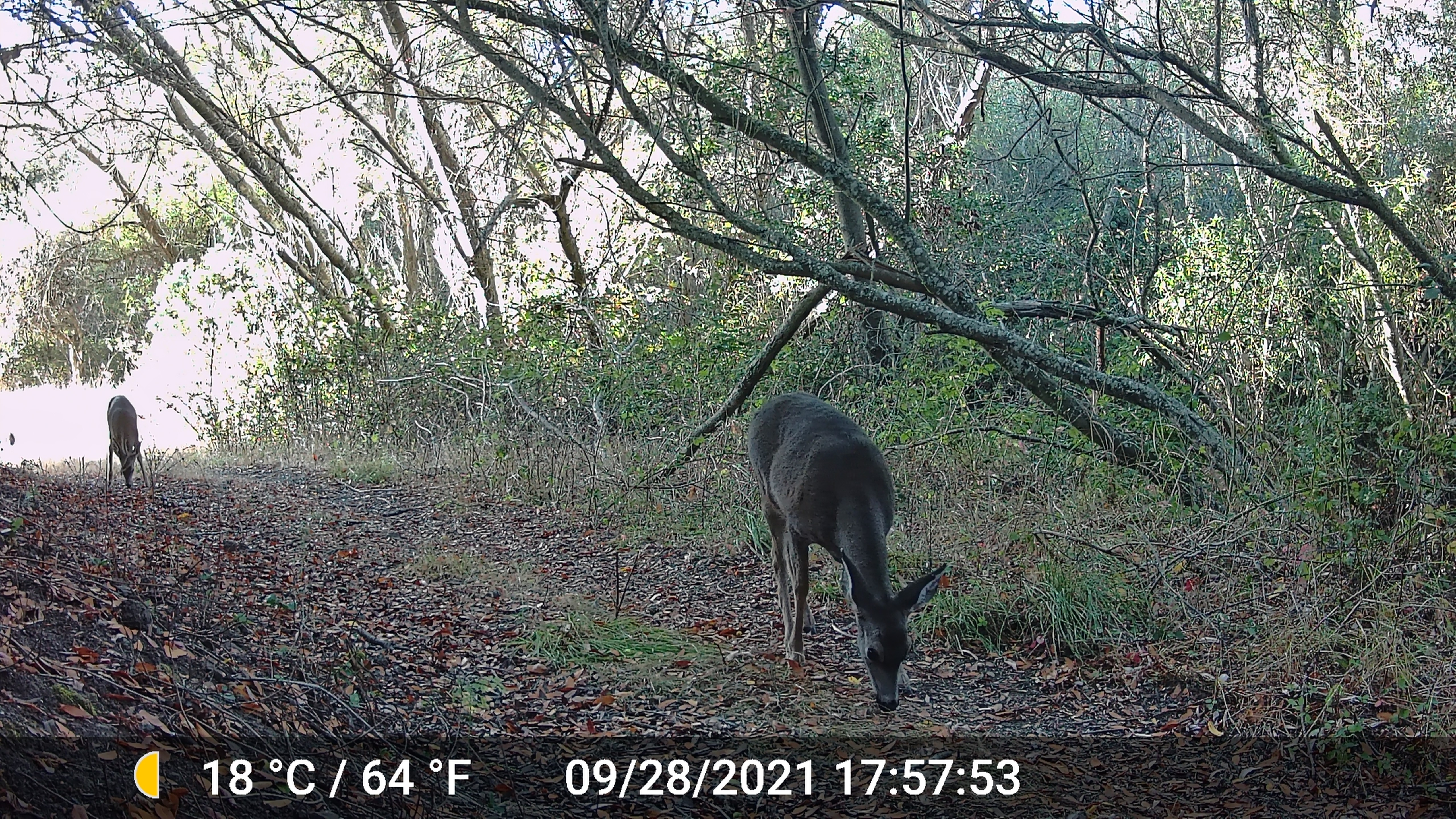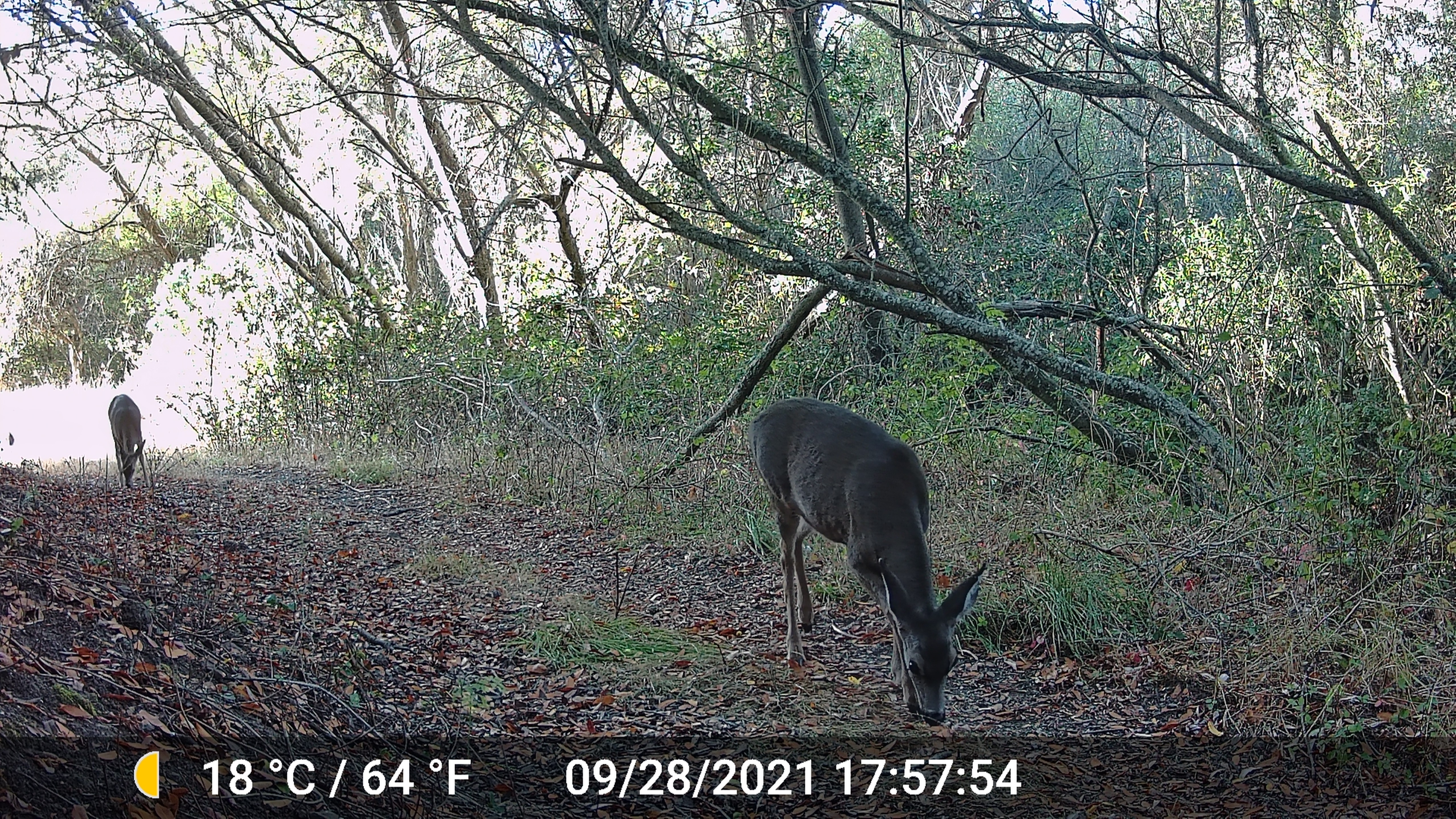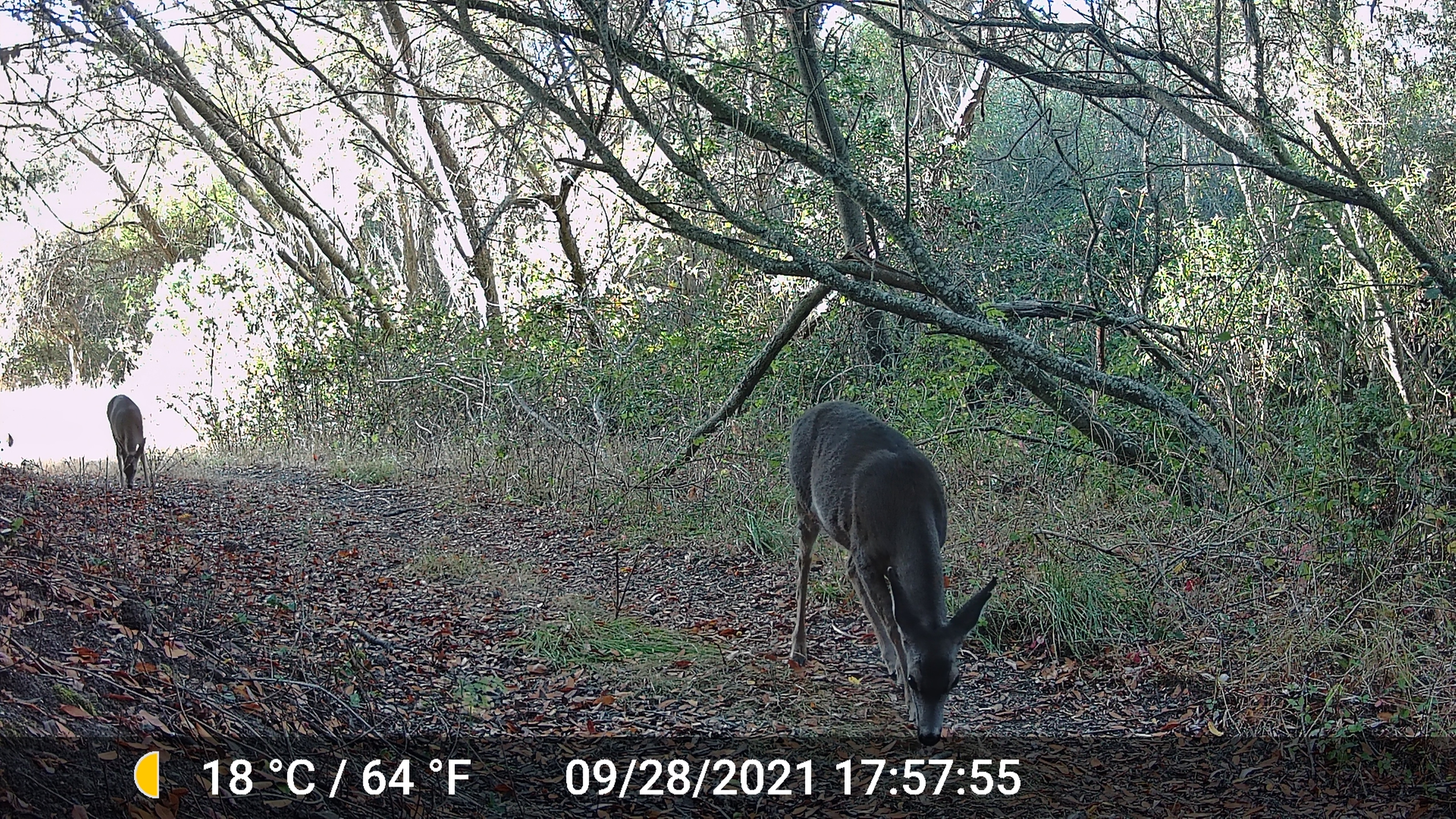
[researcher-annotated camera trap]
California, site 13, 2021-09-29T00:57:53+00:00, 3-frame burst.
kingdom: Animalia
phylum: Chordata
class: Mammalia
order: Artiodactyla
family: Cervidae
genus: Odocoileus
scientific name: Odocoileus hemionus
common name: mule deer